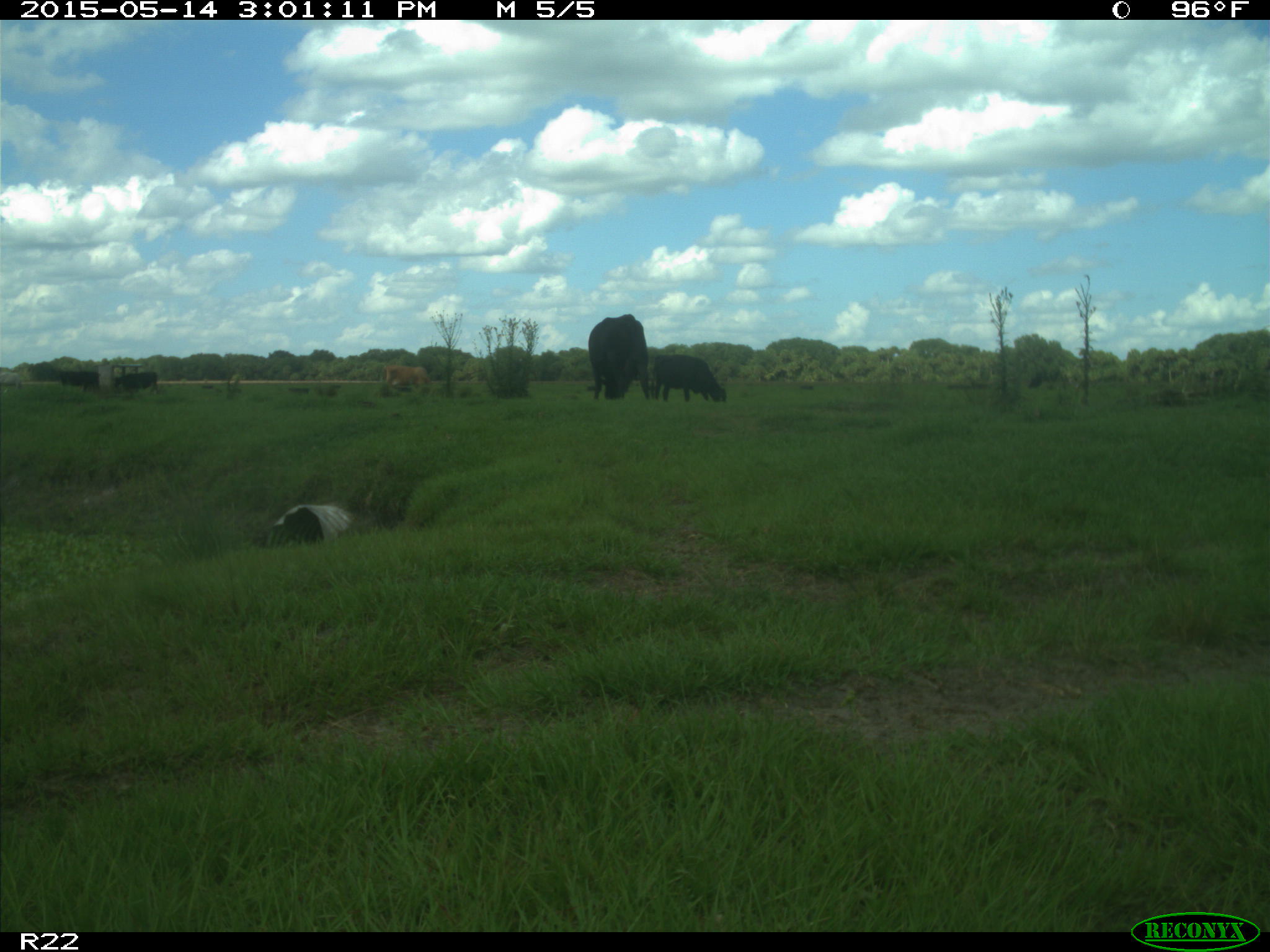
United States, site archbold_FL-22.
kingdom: Animalia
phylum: Chordata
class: Mammalia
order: Artiodactyla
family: Bovidae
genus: Bos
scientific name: Bos taurus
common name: domestic cow